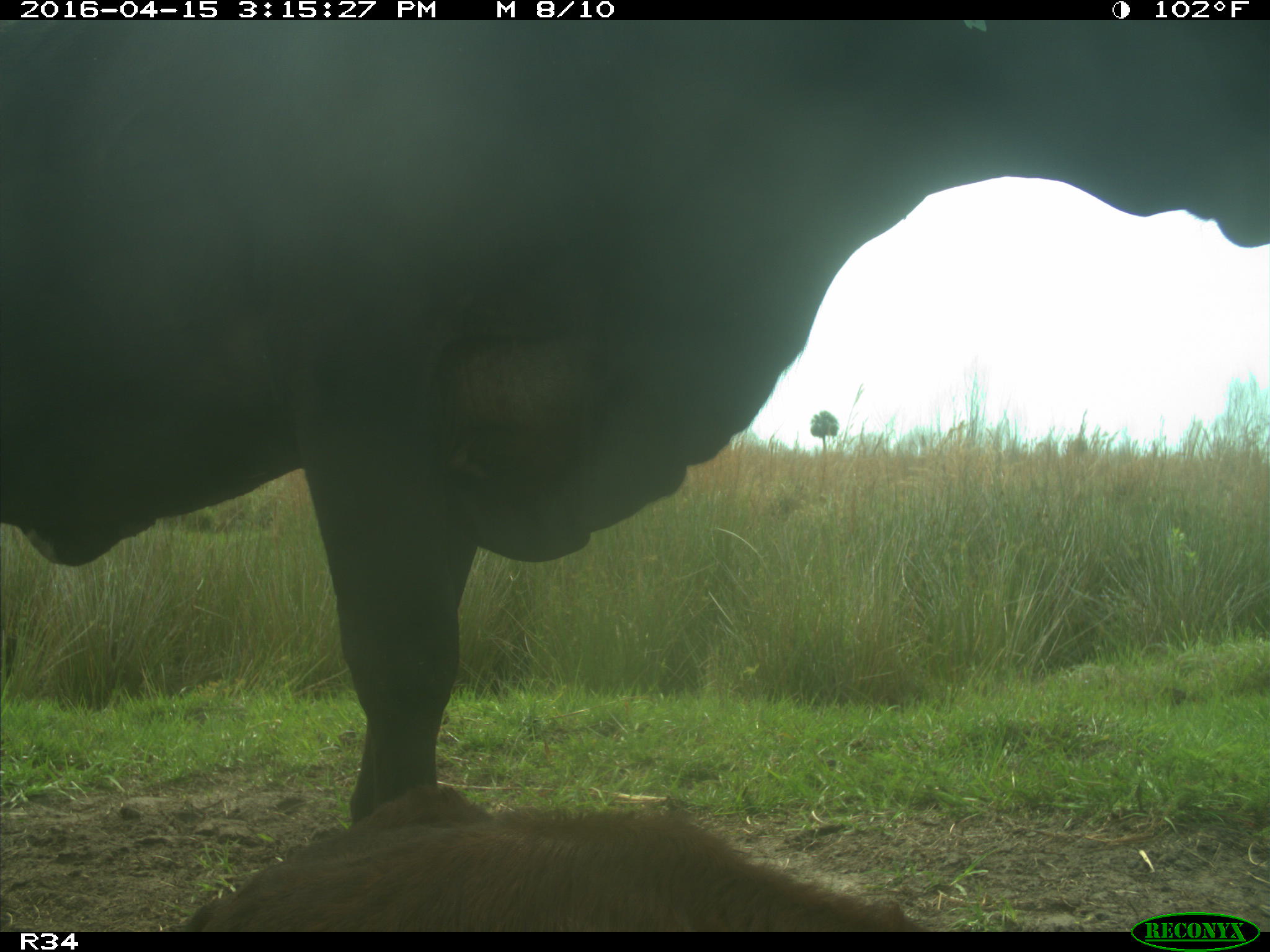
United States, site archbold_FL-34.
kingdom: Animalia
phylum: Chordata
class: Mammalia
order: Artiodactyla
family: Bovidae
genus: Bos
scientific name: Bos taurus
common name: domestic cow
Bos taurus (domestic cow).